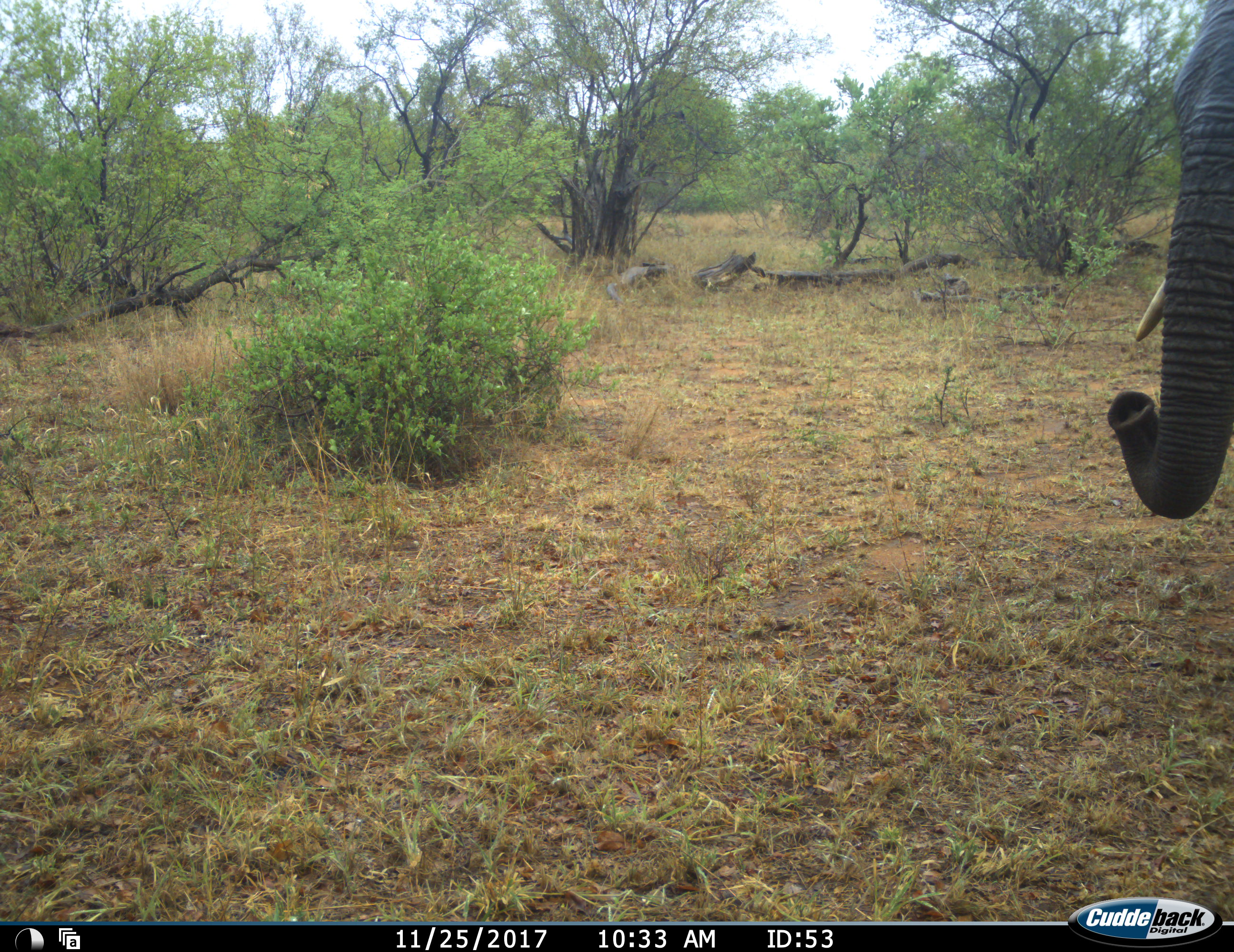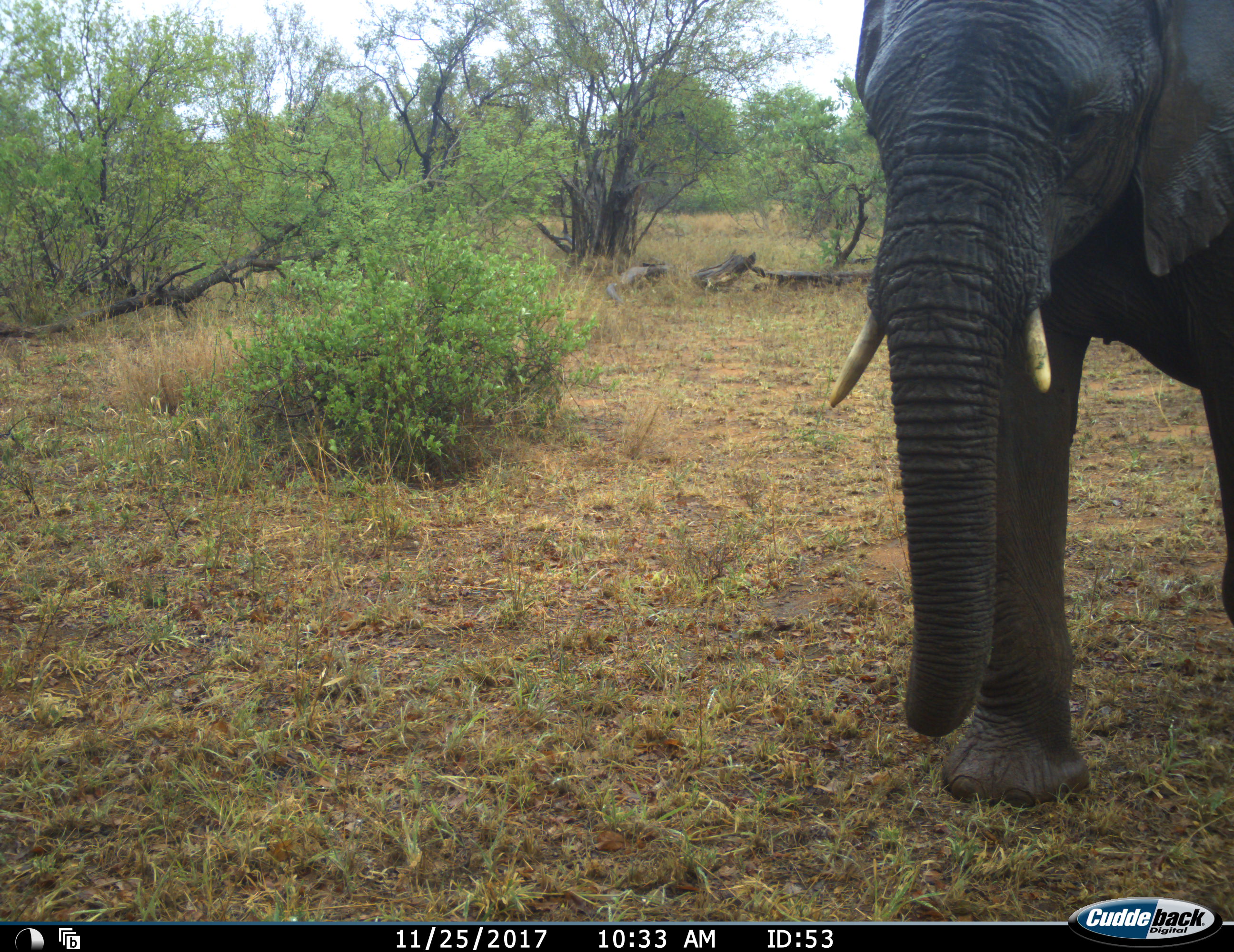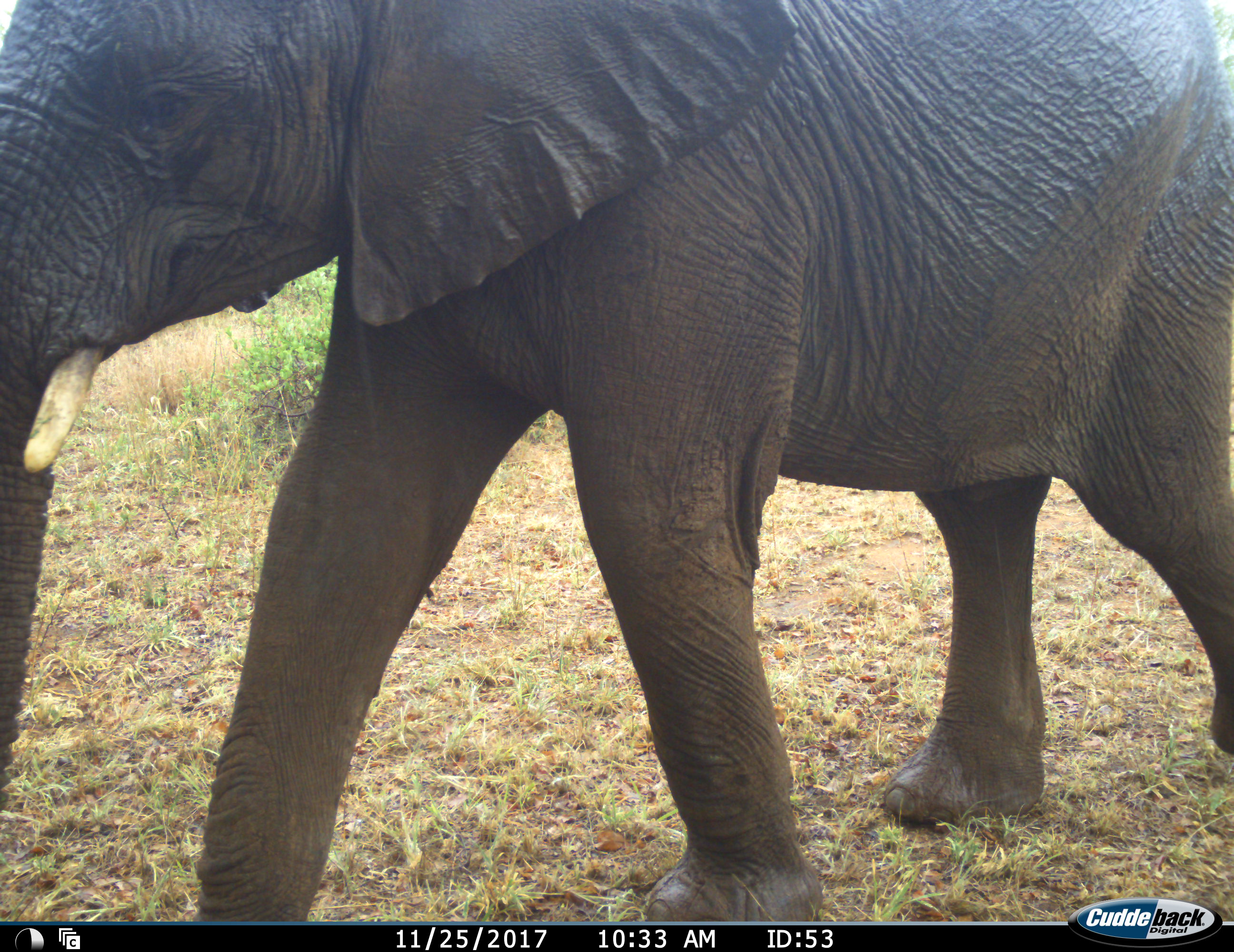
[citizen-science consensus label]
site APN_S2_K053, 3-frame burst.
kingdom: Animalia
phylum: Chordata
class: Mammalia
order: Proboscidea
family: Elephantidae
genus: Loxodonta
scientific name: Loxodonta africana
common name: african bush elephant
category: elephant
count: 1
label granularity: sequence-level